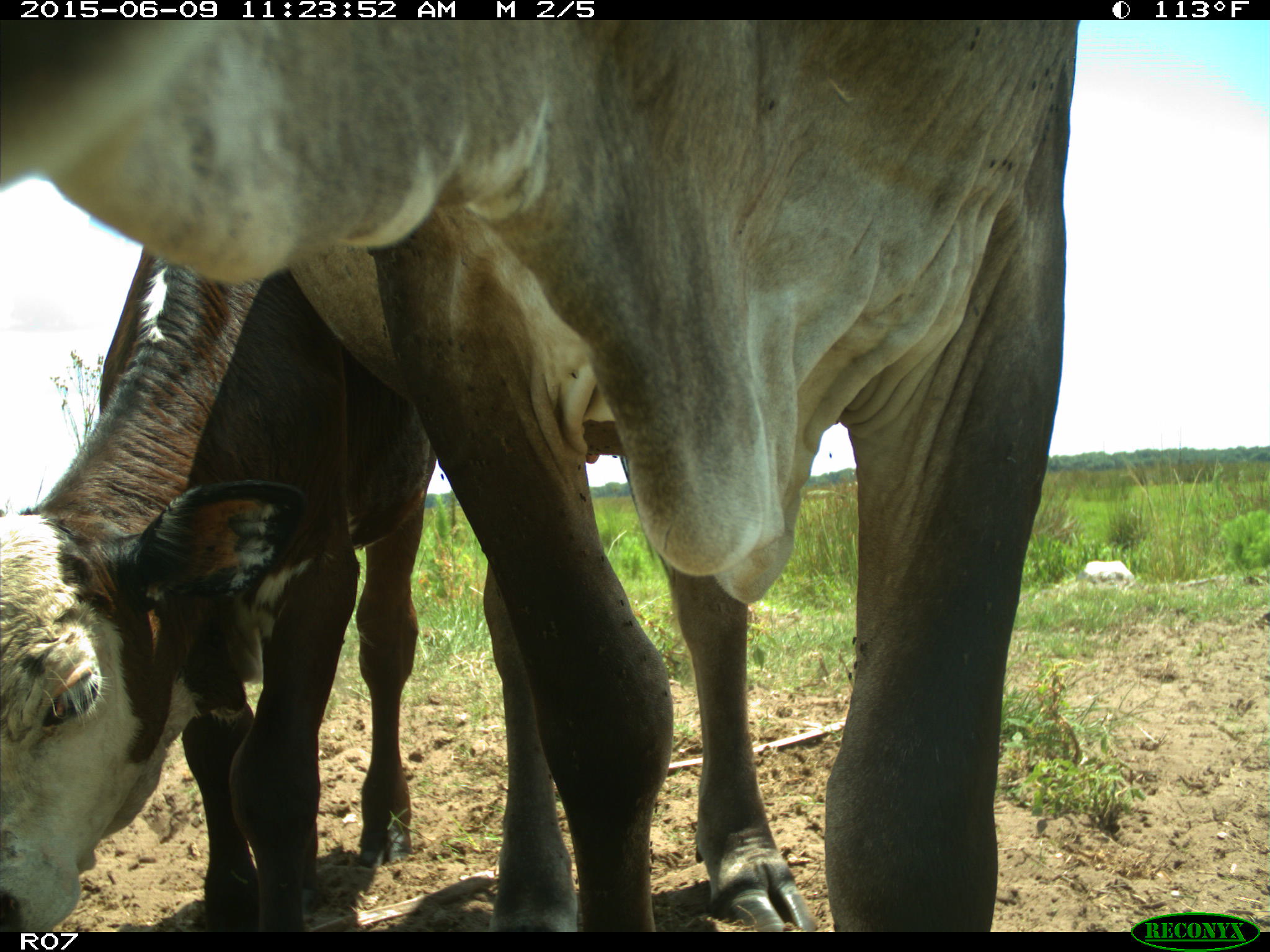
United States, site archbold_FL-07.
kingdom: Animalia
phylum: Chordata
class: Mammalia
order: Artiodactyla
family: Bovidae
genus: Bos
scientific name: Bos taurus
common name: domestic cow